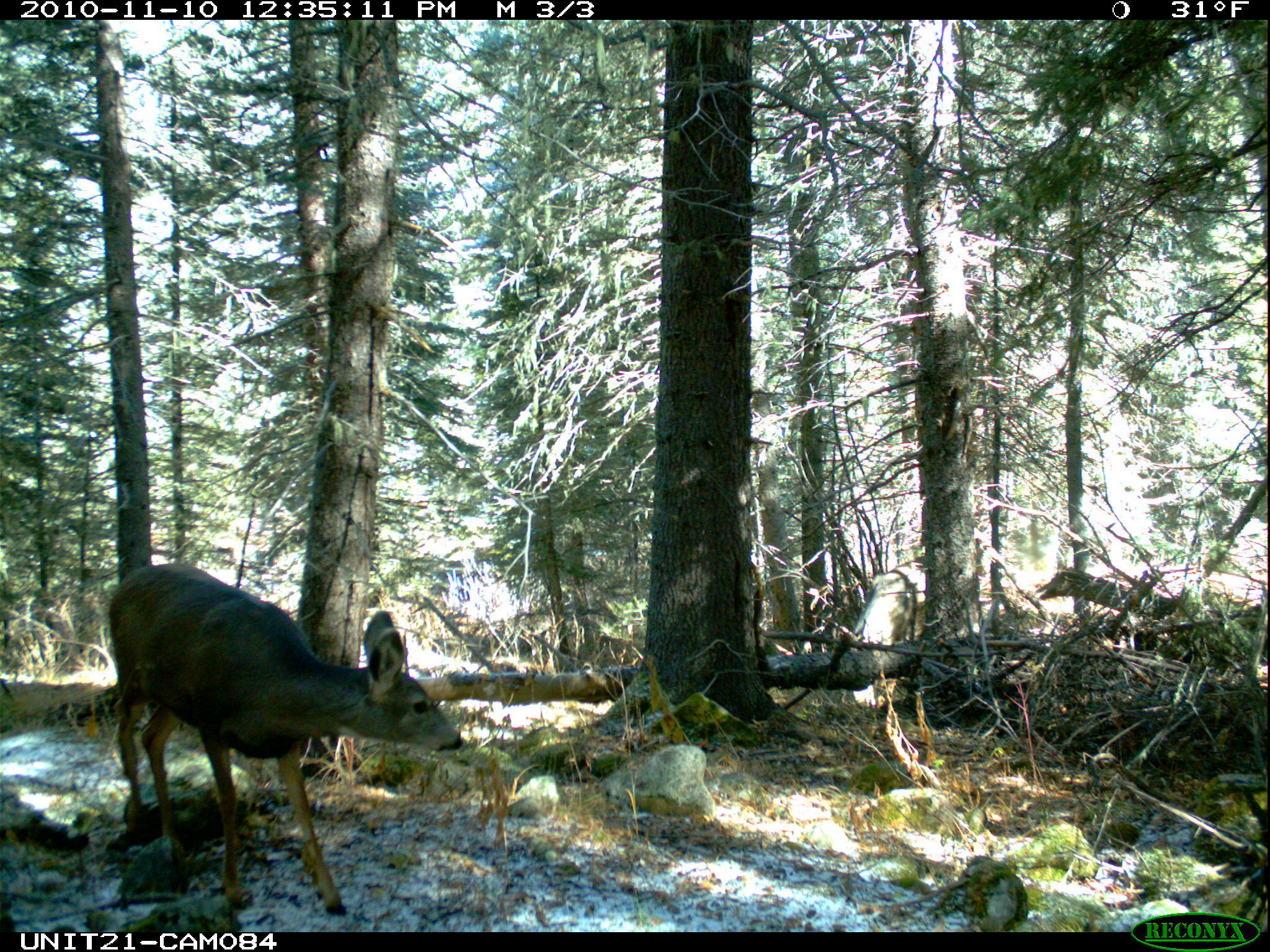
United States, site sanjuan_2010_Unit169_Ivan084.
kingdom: Animalia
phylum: Chordata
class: Mammalia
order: Artiodactyla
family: Cervidae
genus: Odocoileus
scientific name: Odocoileus hemionus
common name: mule deer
Odocoileus hemionus (mule deer).